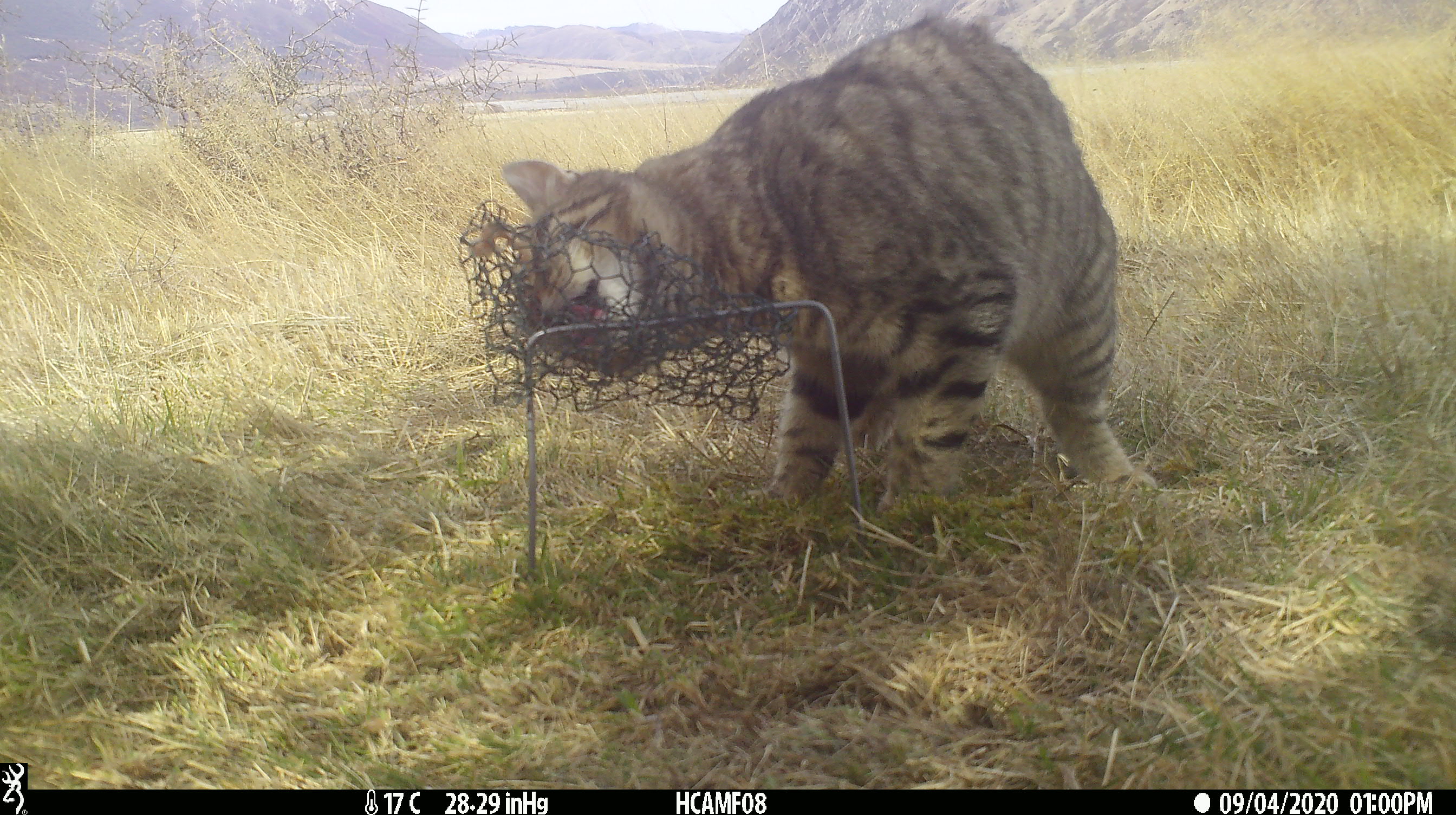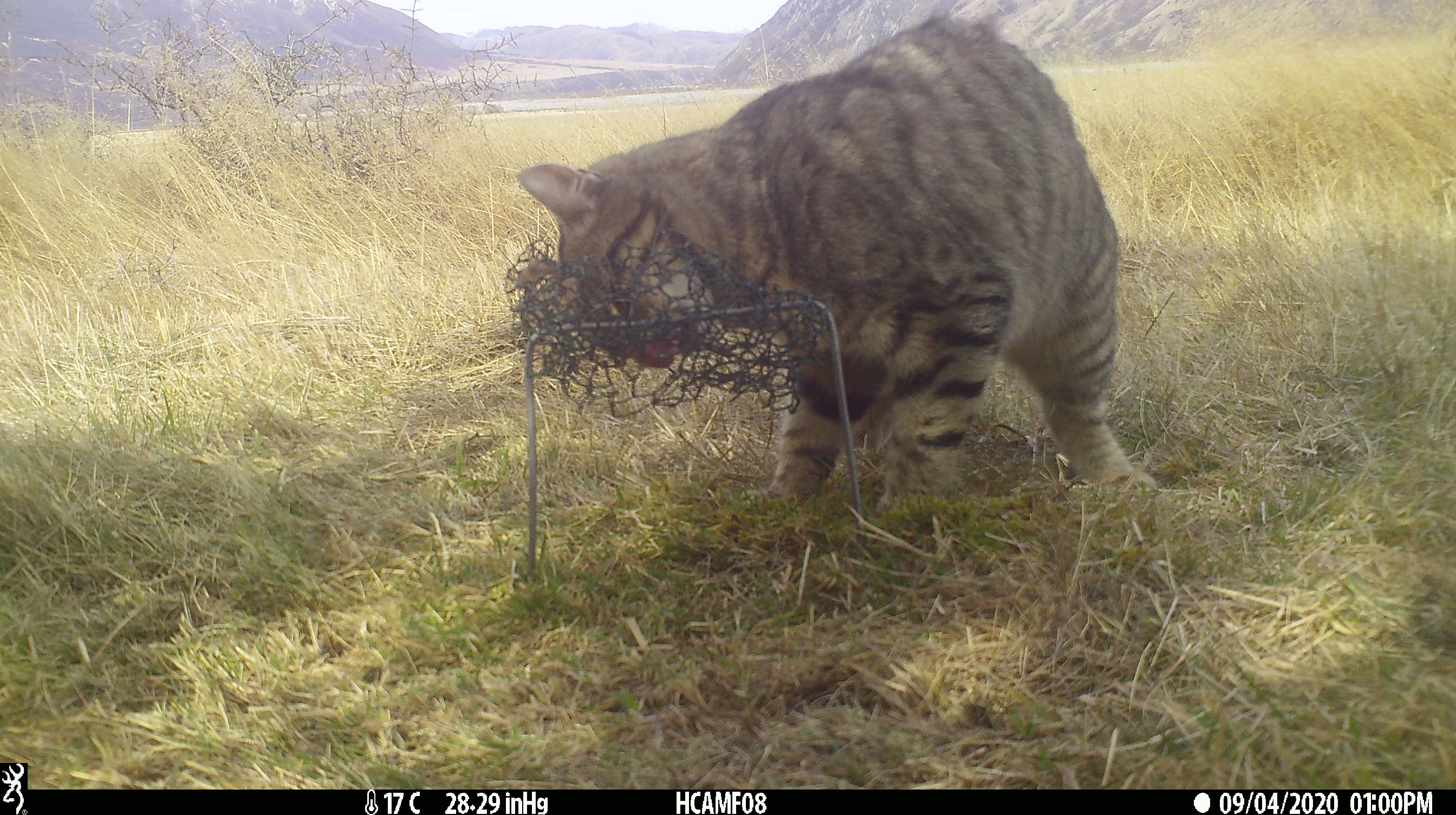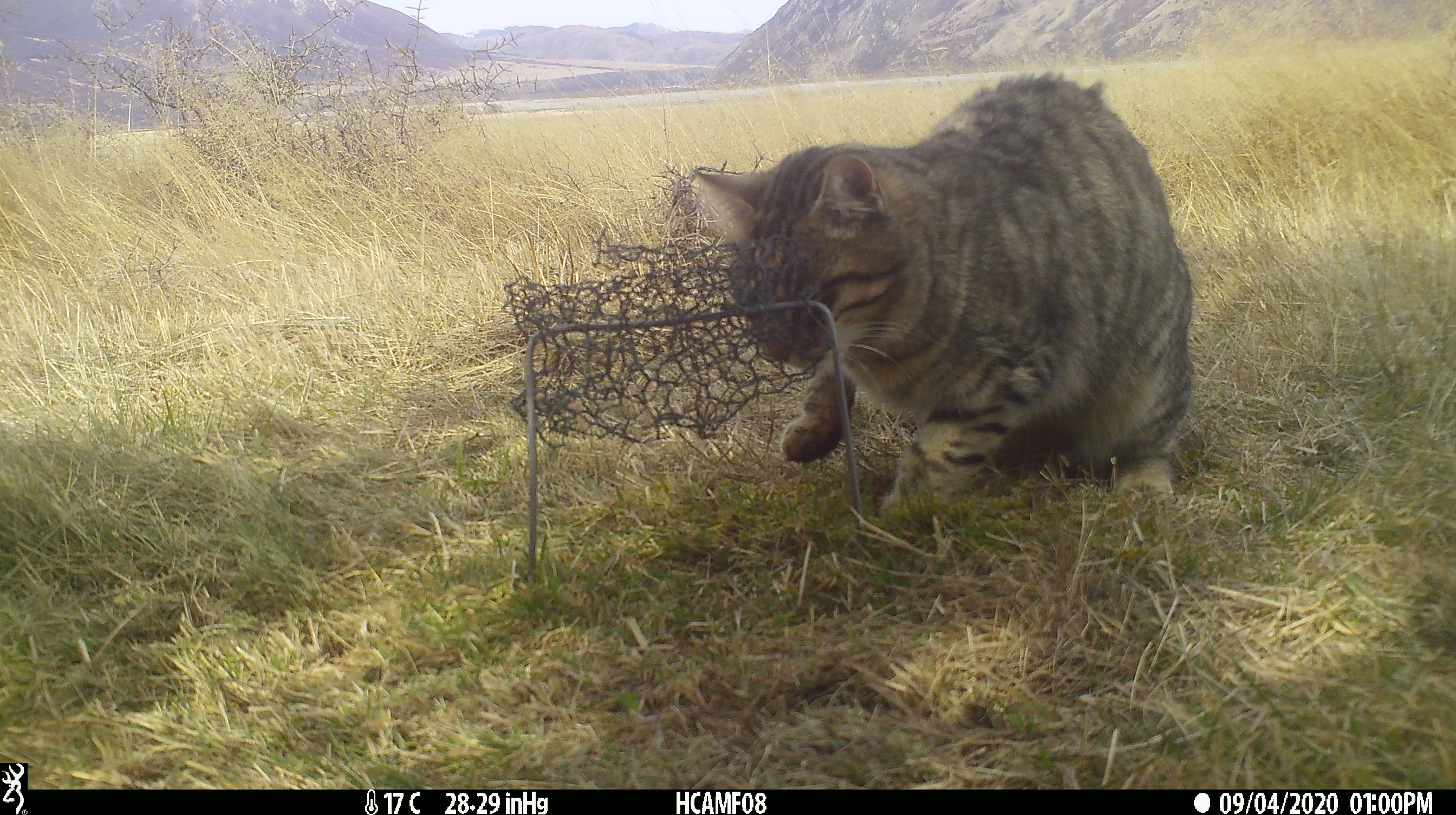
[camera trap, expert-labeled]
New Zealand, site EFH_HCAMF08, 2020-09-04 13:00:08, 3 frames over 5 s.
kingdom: Animalia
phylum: Chordata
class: Mammalia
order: Carnivora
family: Felidae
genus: Felis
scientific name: Felis catus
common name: domestic cat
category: cat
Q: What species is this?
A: Cat (domestic cat) (Felis catus).